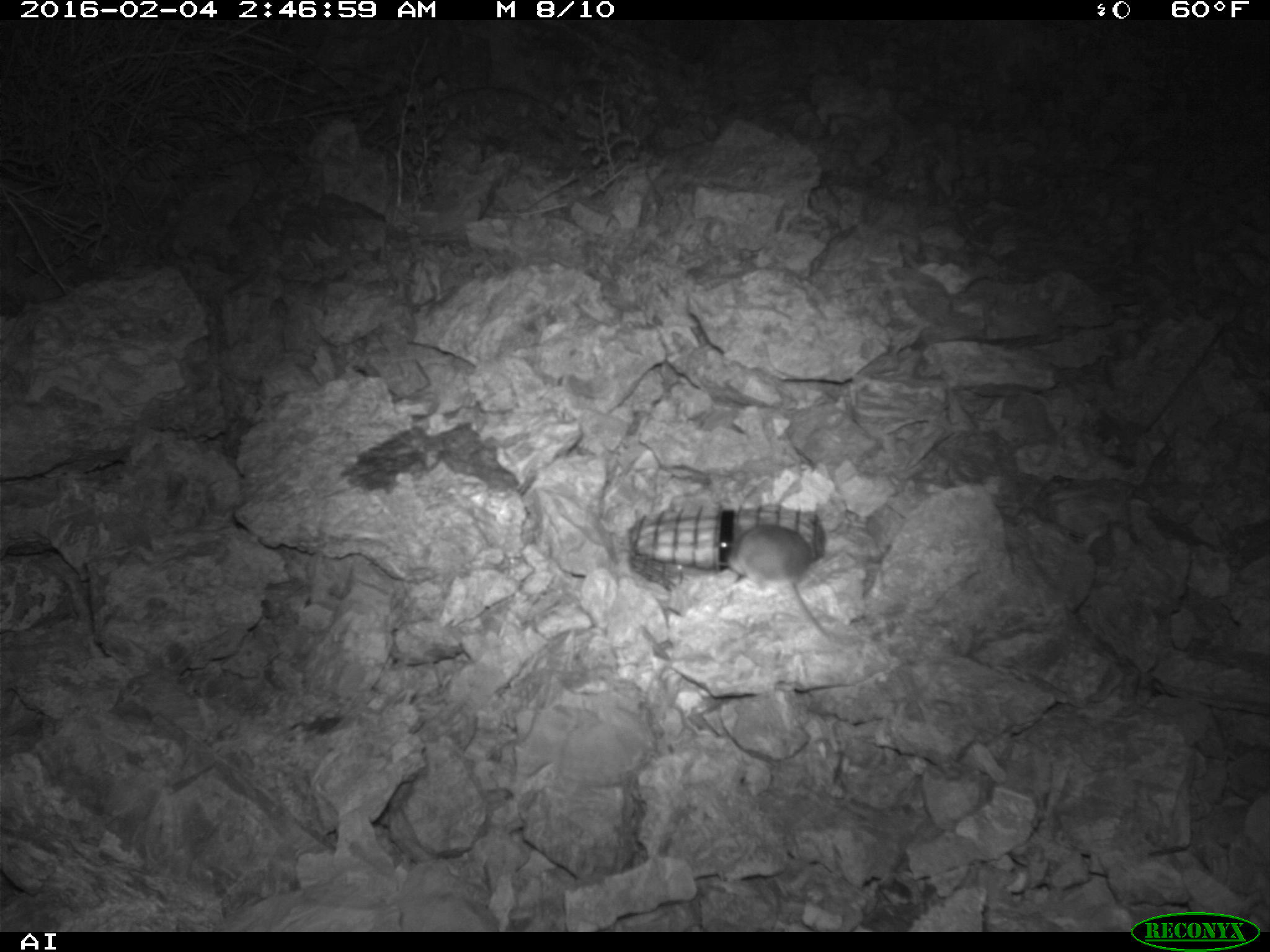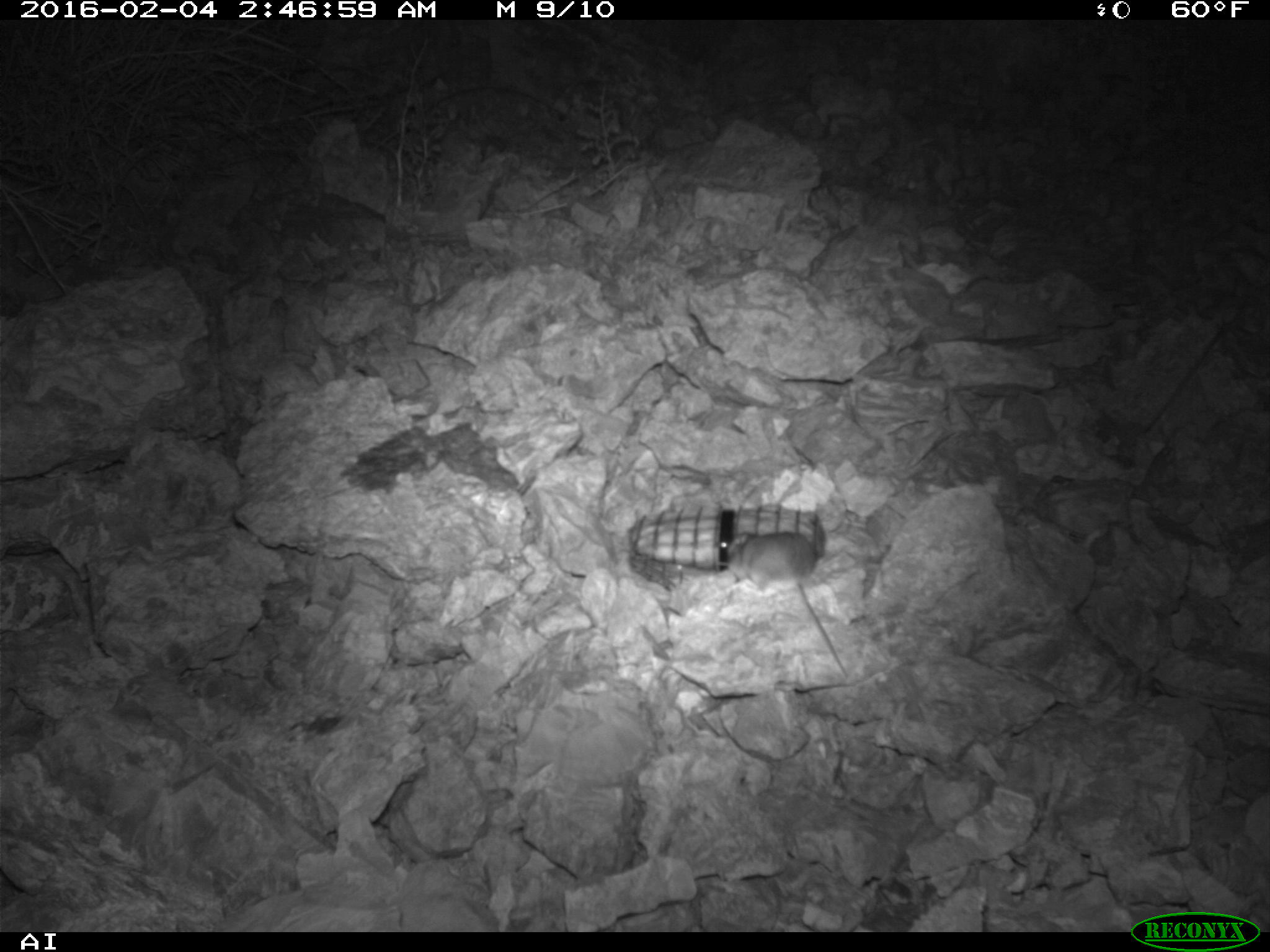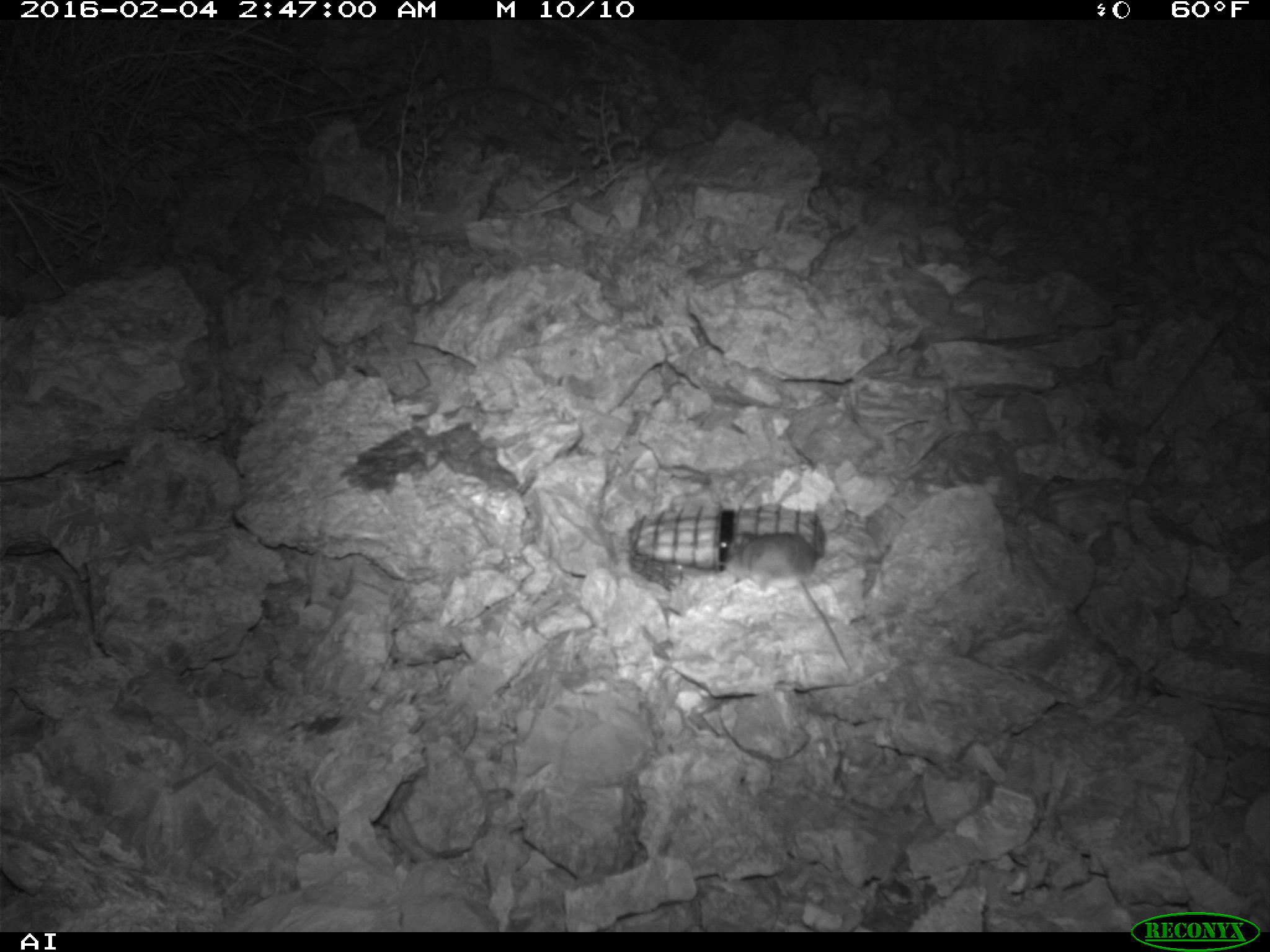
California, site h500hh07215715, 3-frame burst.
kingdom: Animalia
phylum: Chordata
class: Mammalia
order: Rodentia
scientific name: Rodentia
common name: rodent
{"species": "rodent (Rodentia)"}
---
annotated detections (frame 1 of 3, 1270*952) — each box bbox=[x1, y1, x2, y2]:
rodent: bbox=[723, 521, 830, 638]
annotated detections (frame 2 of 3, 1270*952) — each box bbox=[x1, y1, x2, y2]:
rodent: bbox=[721, 530, 853, 681]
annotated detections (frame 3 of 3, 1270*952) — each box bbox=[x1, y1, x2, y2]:
rodent: bbox=[717, 529, 851, 671]